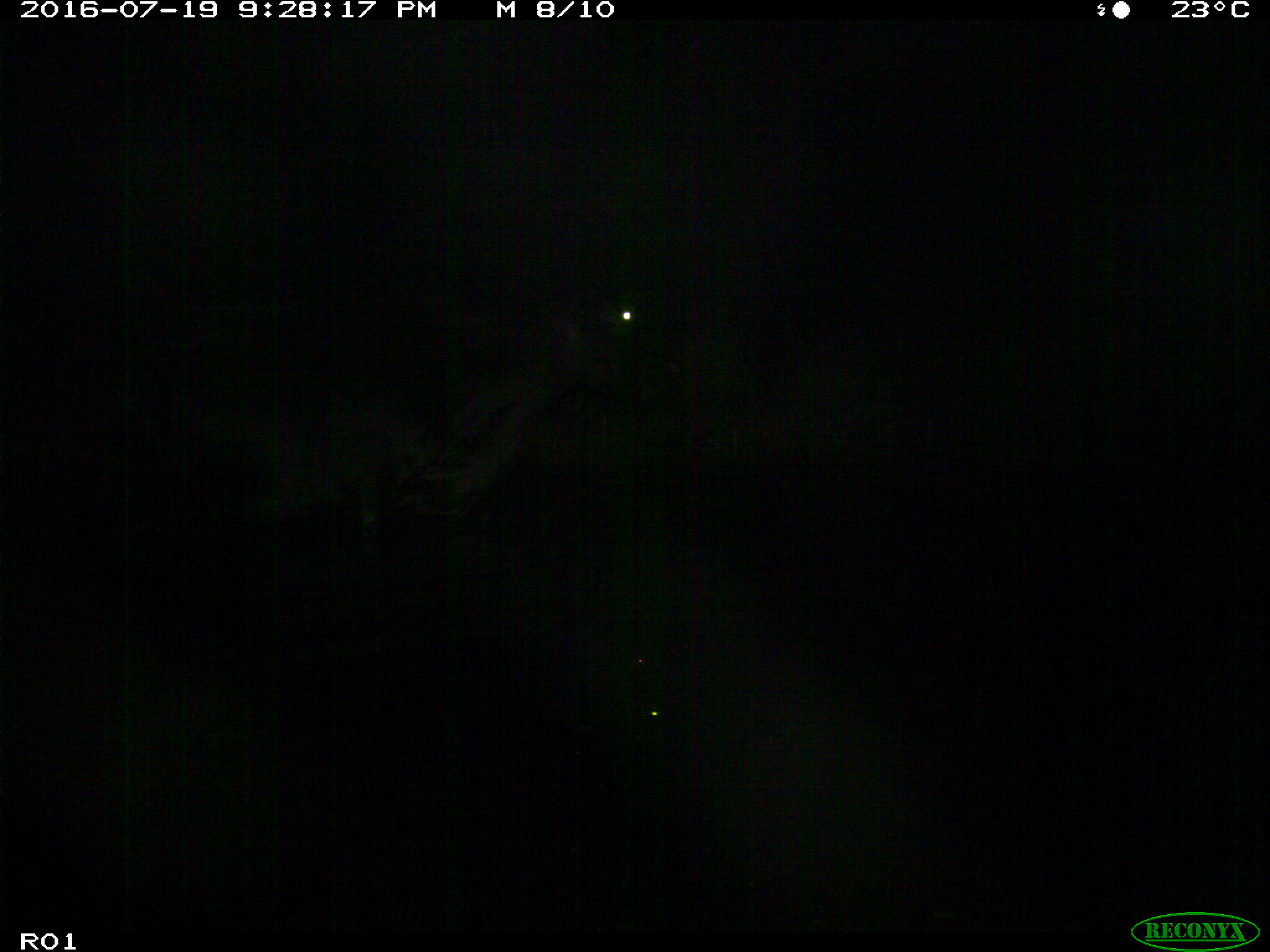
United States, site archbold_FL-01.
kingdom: Animalia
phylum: Chordata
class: Mammalia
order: Artiodactyla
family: Bovidae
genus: Bos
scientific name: Bos taurus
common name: domestic cow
Bos taurus (domestic cow).